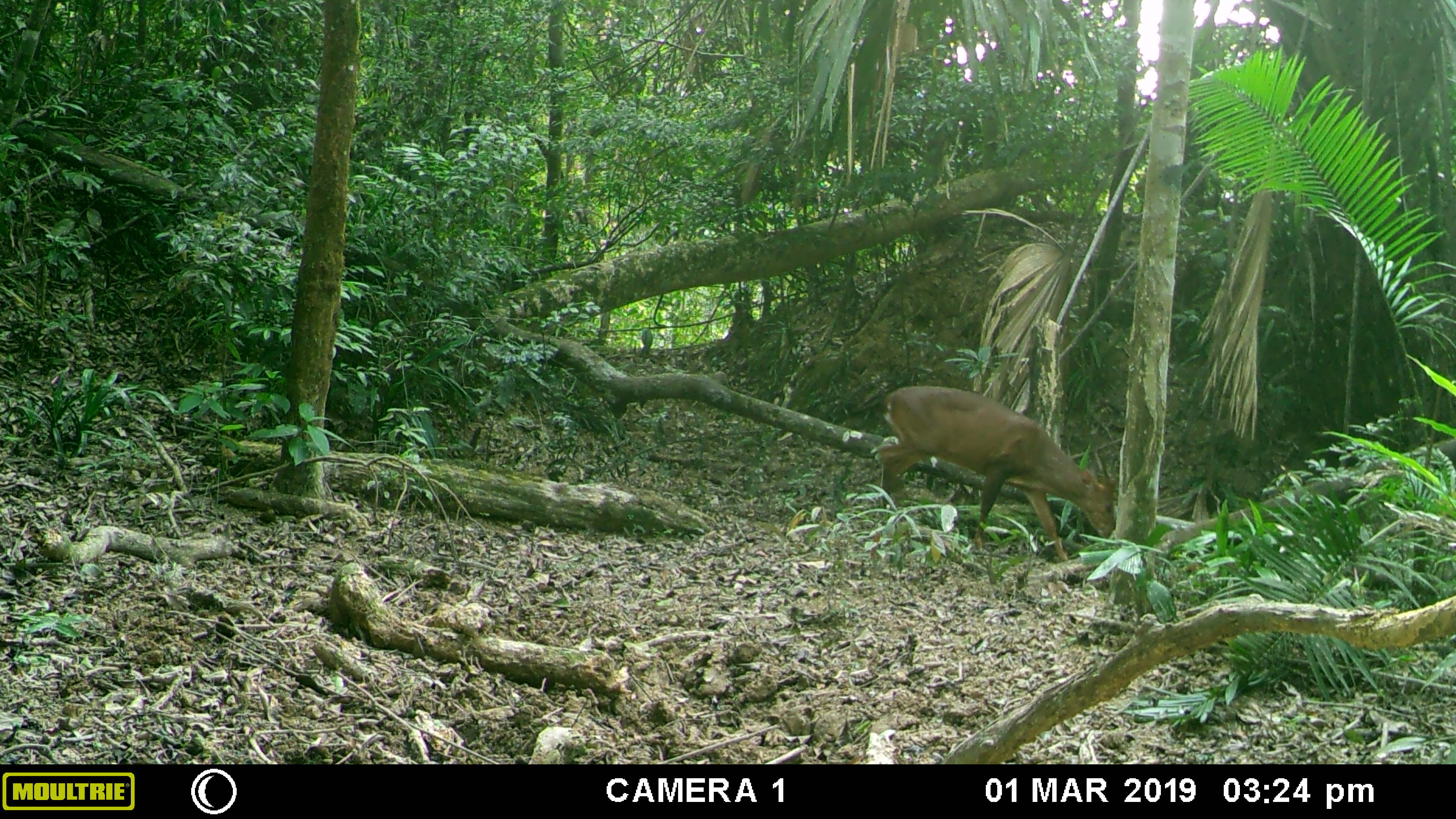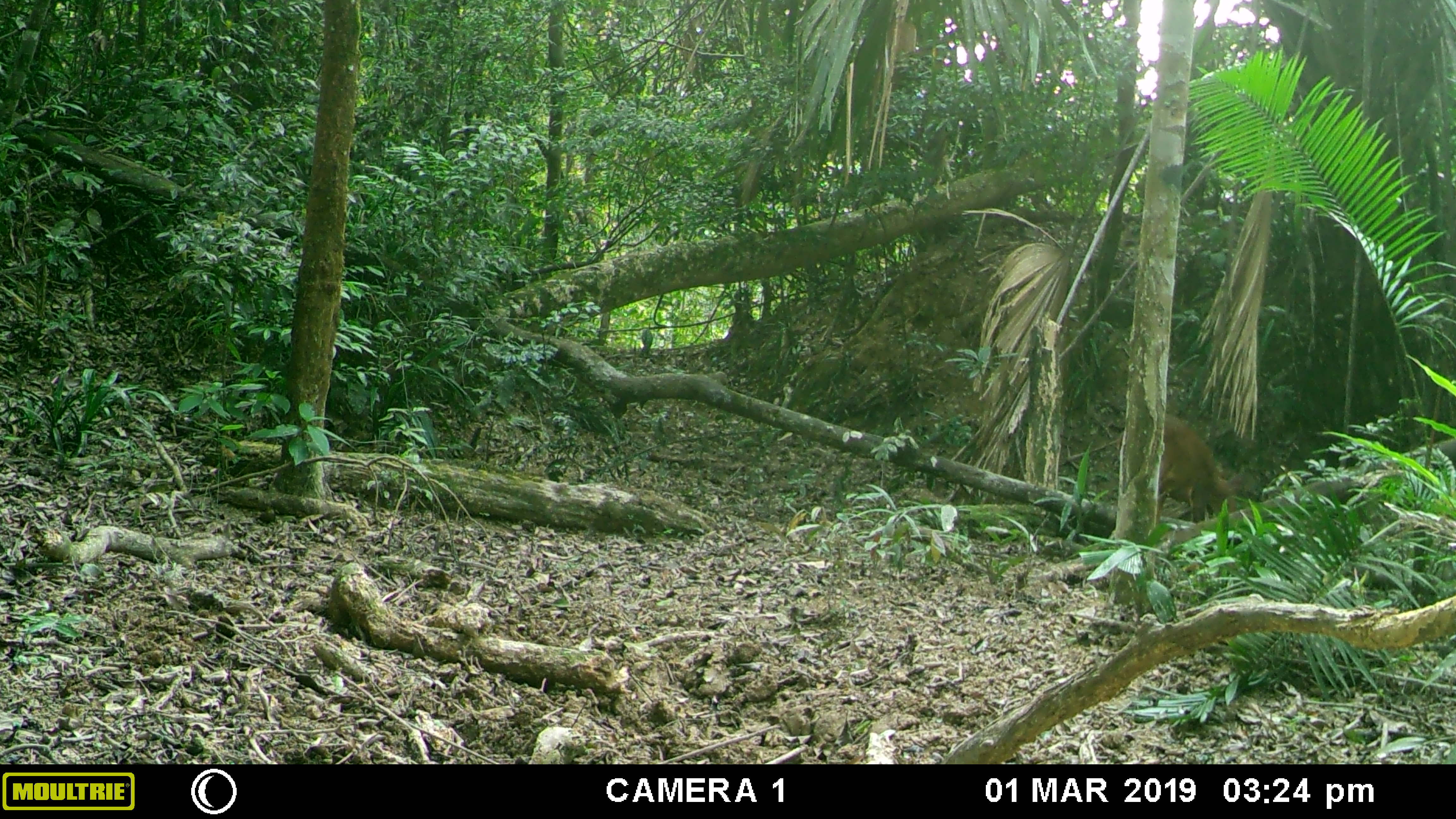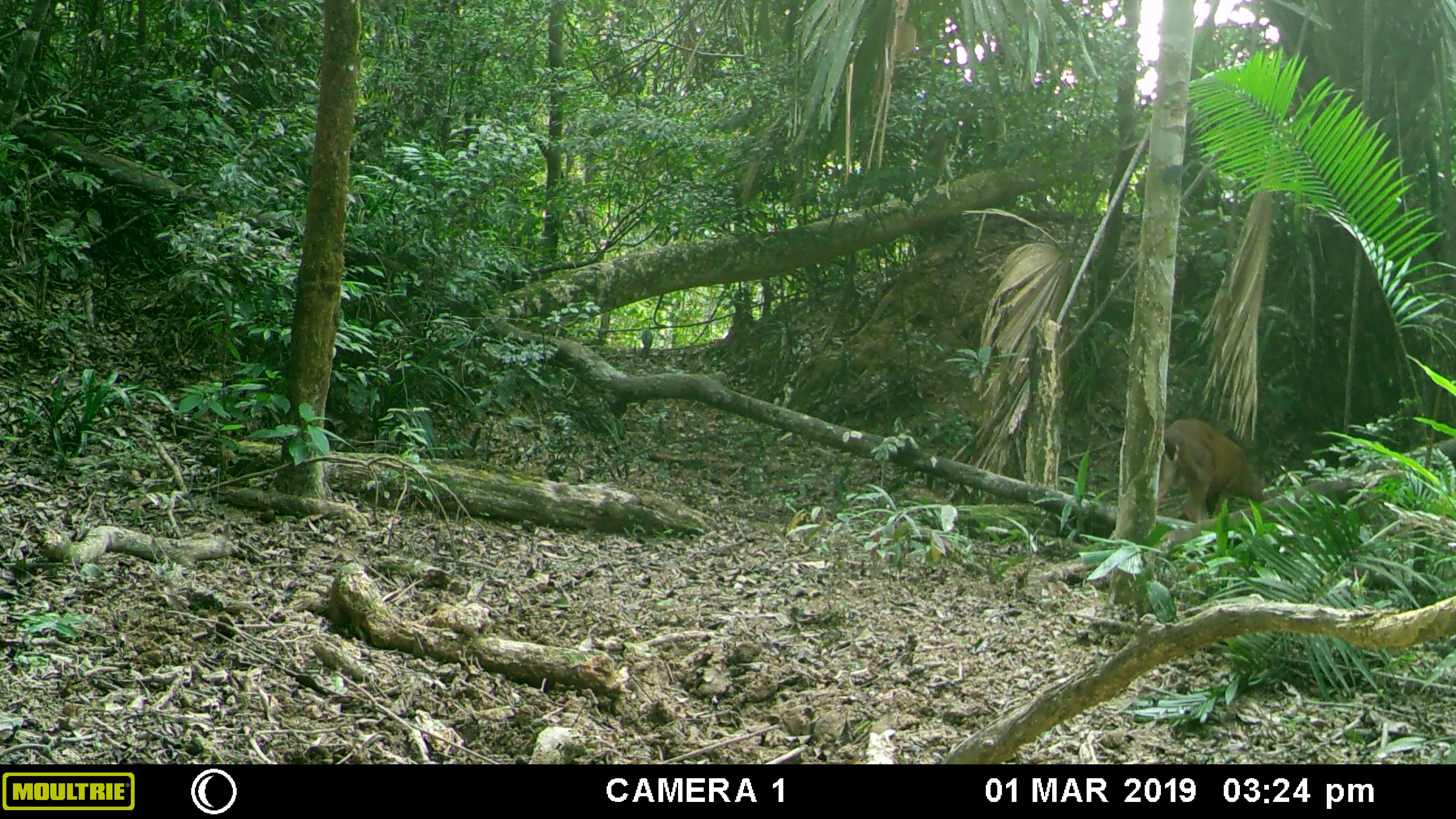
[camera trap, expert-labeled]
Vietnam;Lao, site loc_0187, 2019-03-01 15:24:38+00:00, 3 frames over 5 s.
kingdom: Animalia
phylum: Chordata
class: Mammalia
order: Artiodactyla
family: Cervidae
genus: Muntiacus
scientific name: Muntiacus vuquangensis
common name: large-antlered muntjac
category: large antlered muntjac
Large antlered muntjac (large-antlered muntjac) (Muntiacus vuquangensis). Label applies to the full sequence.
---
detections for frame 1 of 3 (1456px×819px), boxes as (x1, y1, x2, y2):
large antlered muntjac: (875, 385, 1116, 561)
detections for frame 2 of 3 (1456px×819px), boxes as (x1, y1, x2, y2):
large antlered muntjac: (1116, 410, 1241, 524)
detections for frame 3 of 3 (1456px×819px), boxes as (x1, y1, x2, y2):
large antlered muntjac: (1155, 418, 1270, 521)